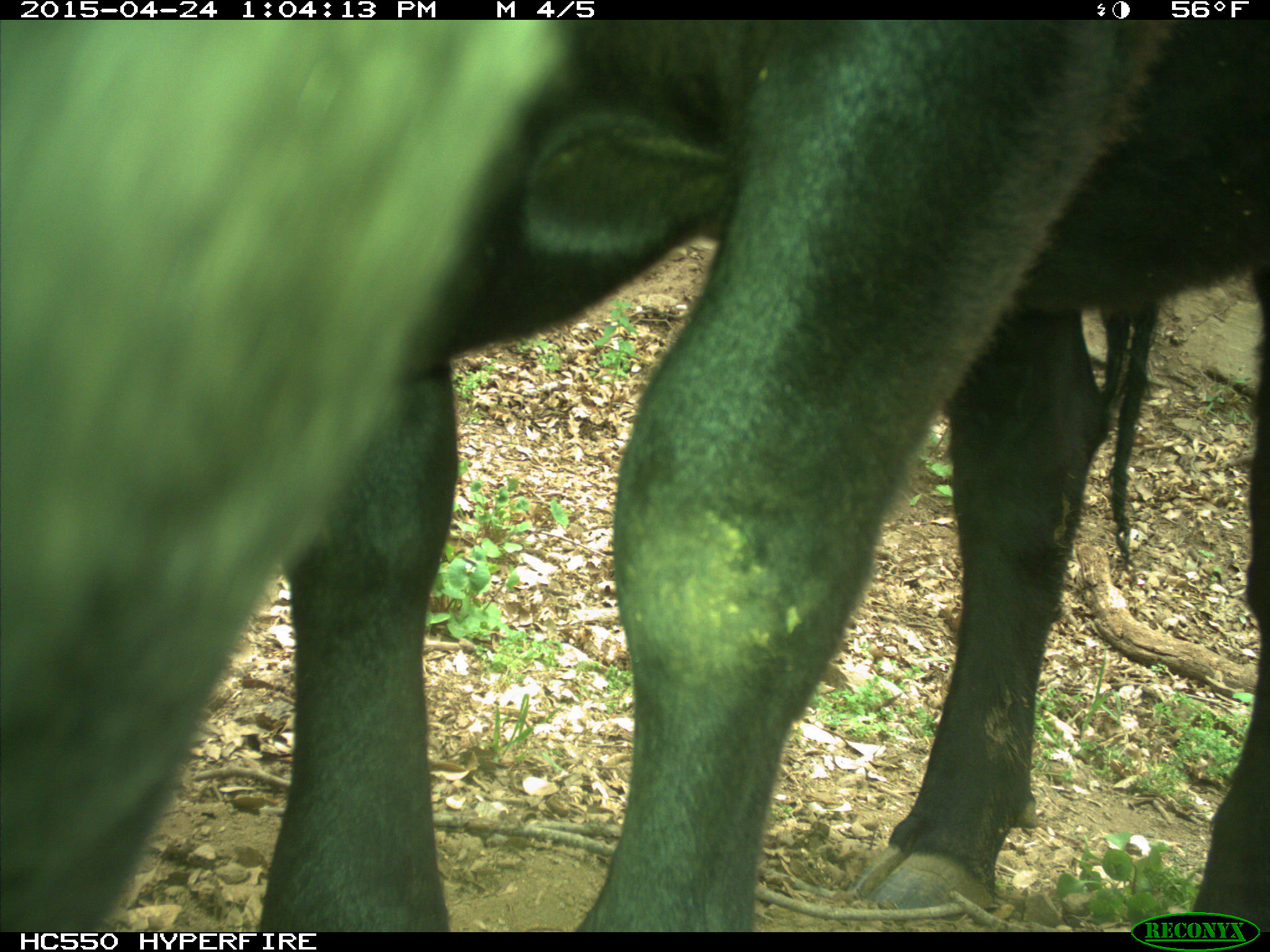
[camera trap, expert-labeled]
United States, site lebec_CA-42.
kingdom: Animalia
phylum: Chordata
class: Mammalia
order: Artiodactyla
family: Bovidae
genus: Bos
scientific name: Bos taurus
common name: domestic cow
Bos taurus (domestic cow).